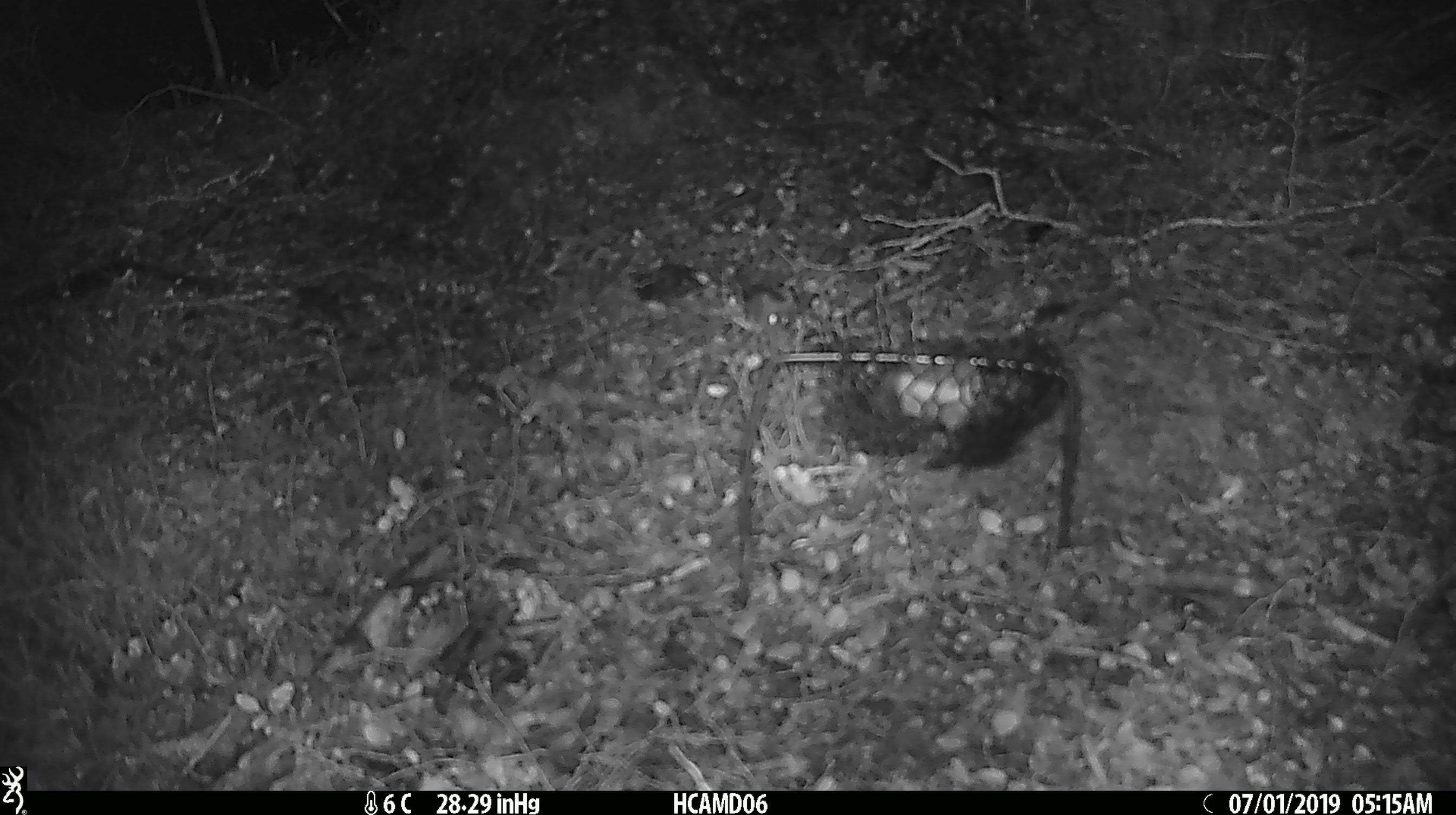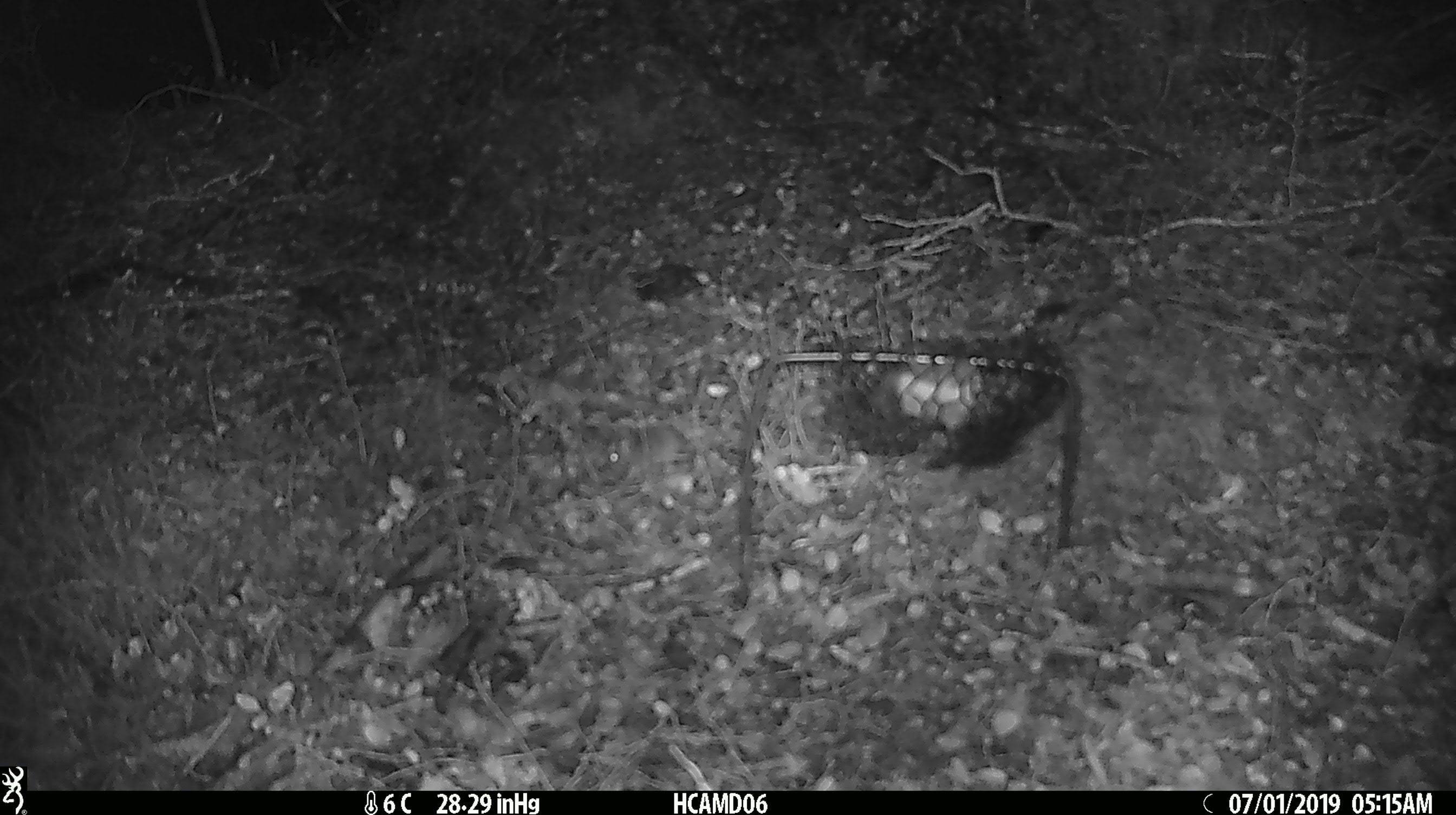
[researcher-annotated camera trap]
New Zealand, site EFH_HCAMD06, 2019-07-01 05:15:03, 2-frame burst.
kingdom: Animalia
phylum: Chordata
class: Mammalia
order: Rodentia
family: Muridae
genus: Mus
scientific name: Mus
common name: mouse